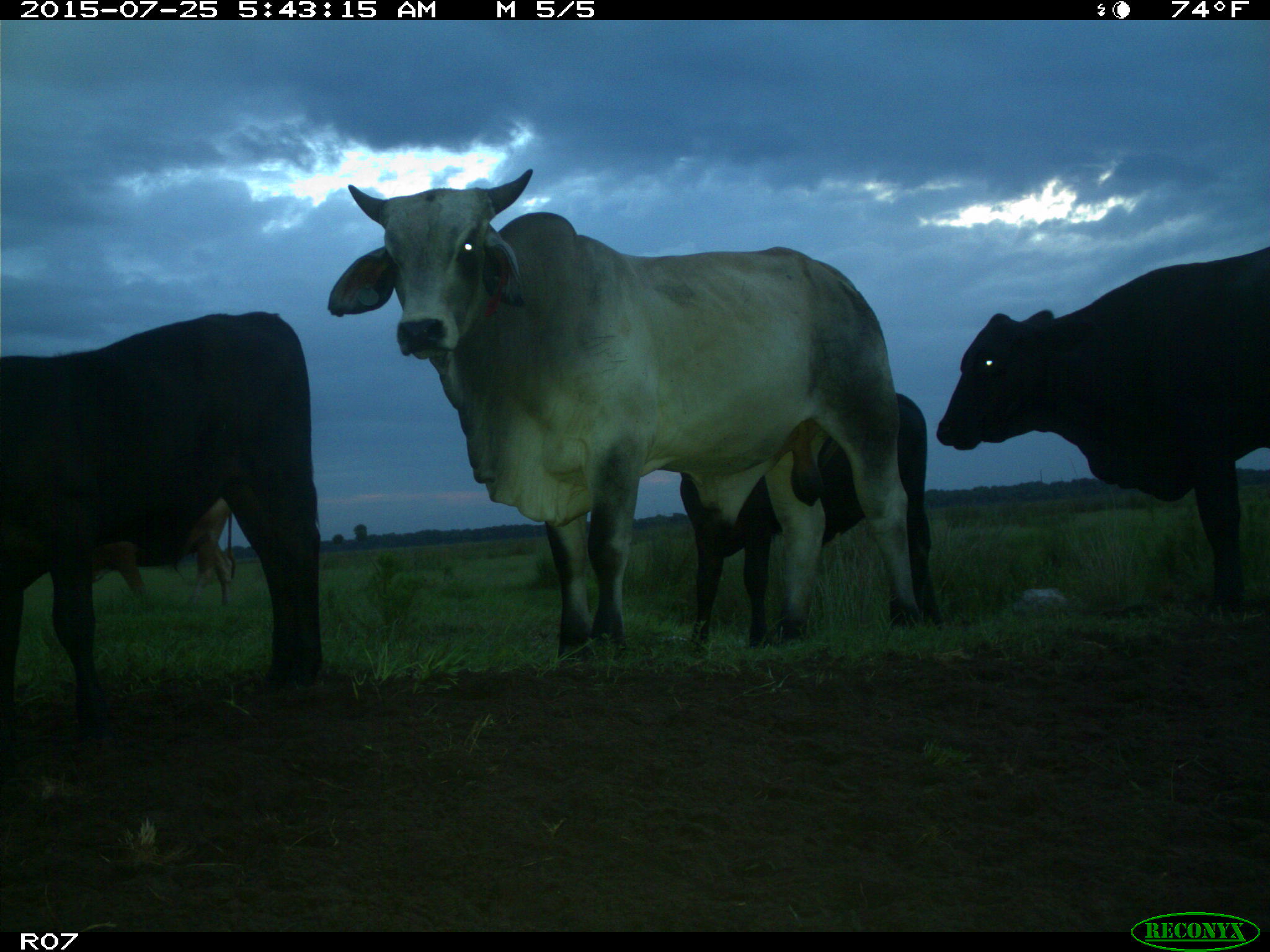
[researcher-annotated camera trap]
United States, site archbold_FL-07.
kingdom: Animalia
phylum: Chordata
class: Mammalia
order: Artiodactyla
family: Bovidae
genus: Bos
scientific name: Bos taurus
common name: domestic cow